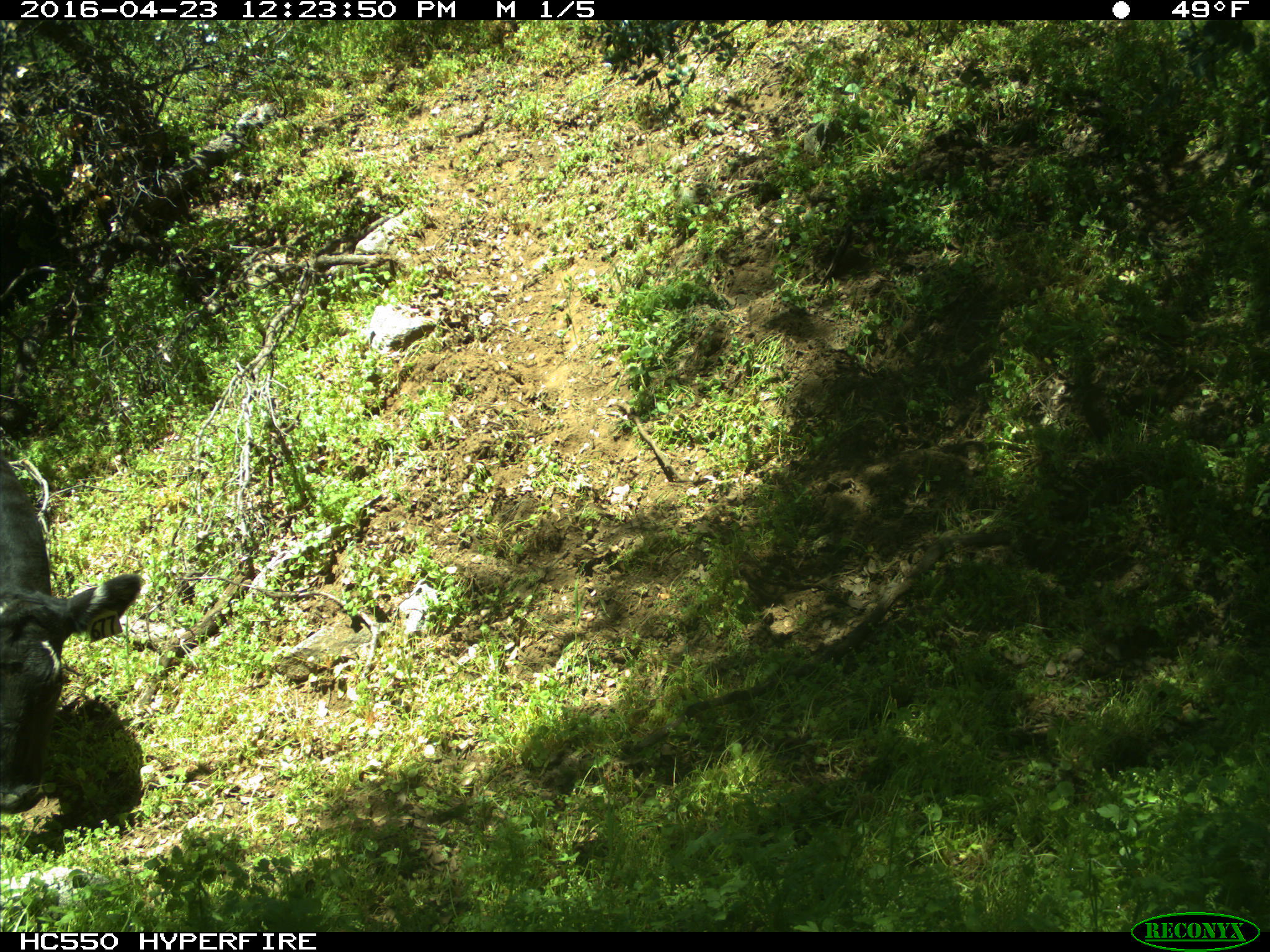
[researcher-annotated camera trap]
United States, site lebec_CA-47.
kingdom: Animalia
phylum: Chordata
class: Mammalia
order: Artiodactyla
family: Bovidae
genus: Bos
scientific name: Bos taurus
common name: domestic cow